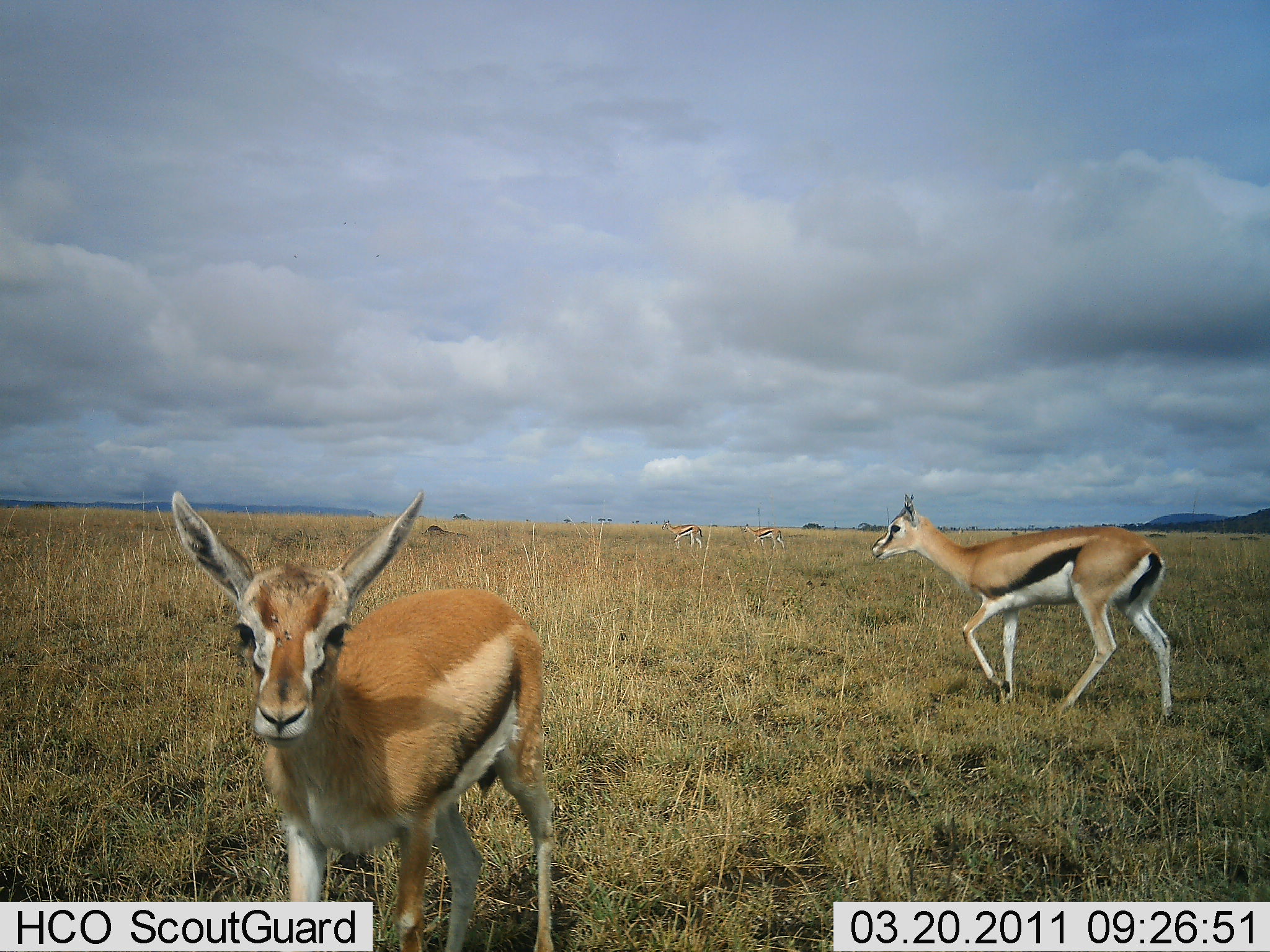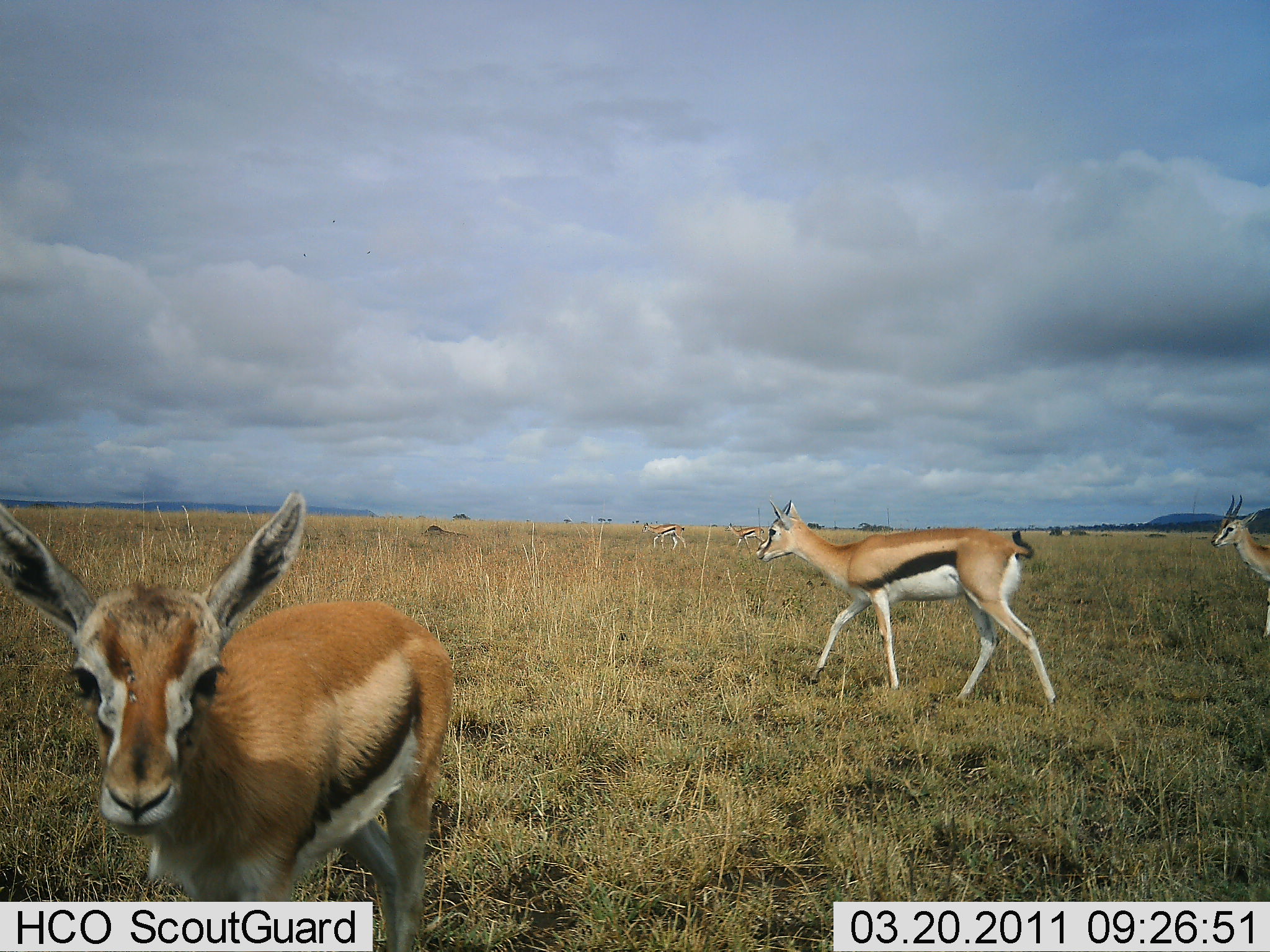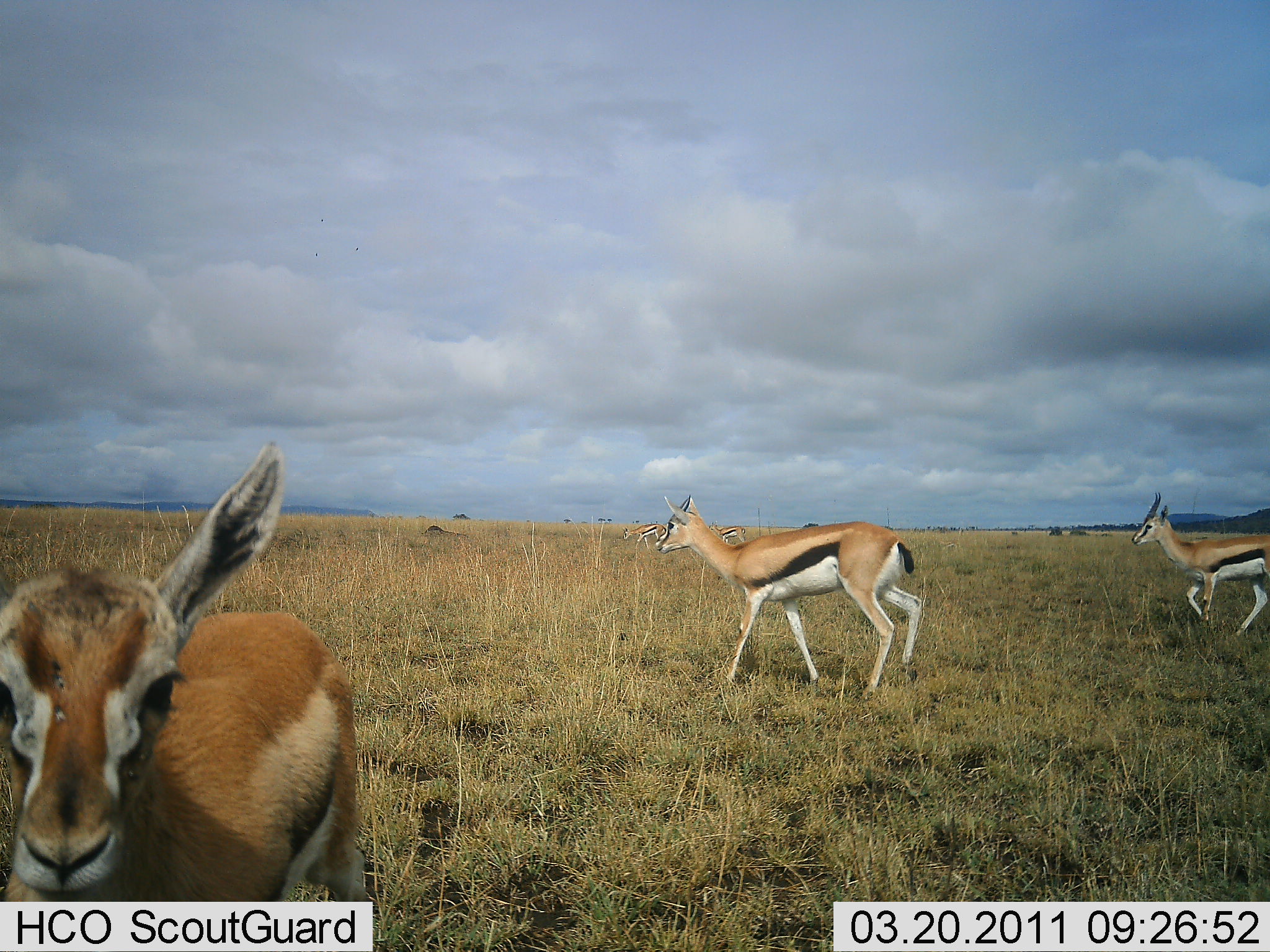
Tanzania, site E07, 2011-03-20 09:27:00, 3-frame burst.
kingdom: Animalia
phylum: Chordata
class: Mammalia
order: Artiodactyla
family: Bovidae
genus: Eudorcas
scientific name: Eudorcas thomsonii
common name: thomson's gazelle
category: gazellethomsons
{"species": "gazellethomsons (thomson's gazelle) (Eudorcas thomsonii)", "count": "5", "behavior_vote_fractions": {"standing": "18%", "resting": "0%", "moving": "100%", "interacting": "0%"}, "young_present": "18%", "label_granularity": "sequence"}